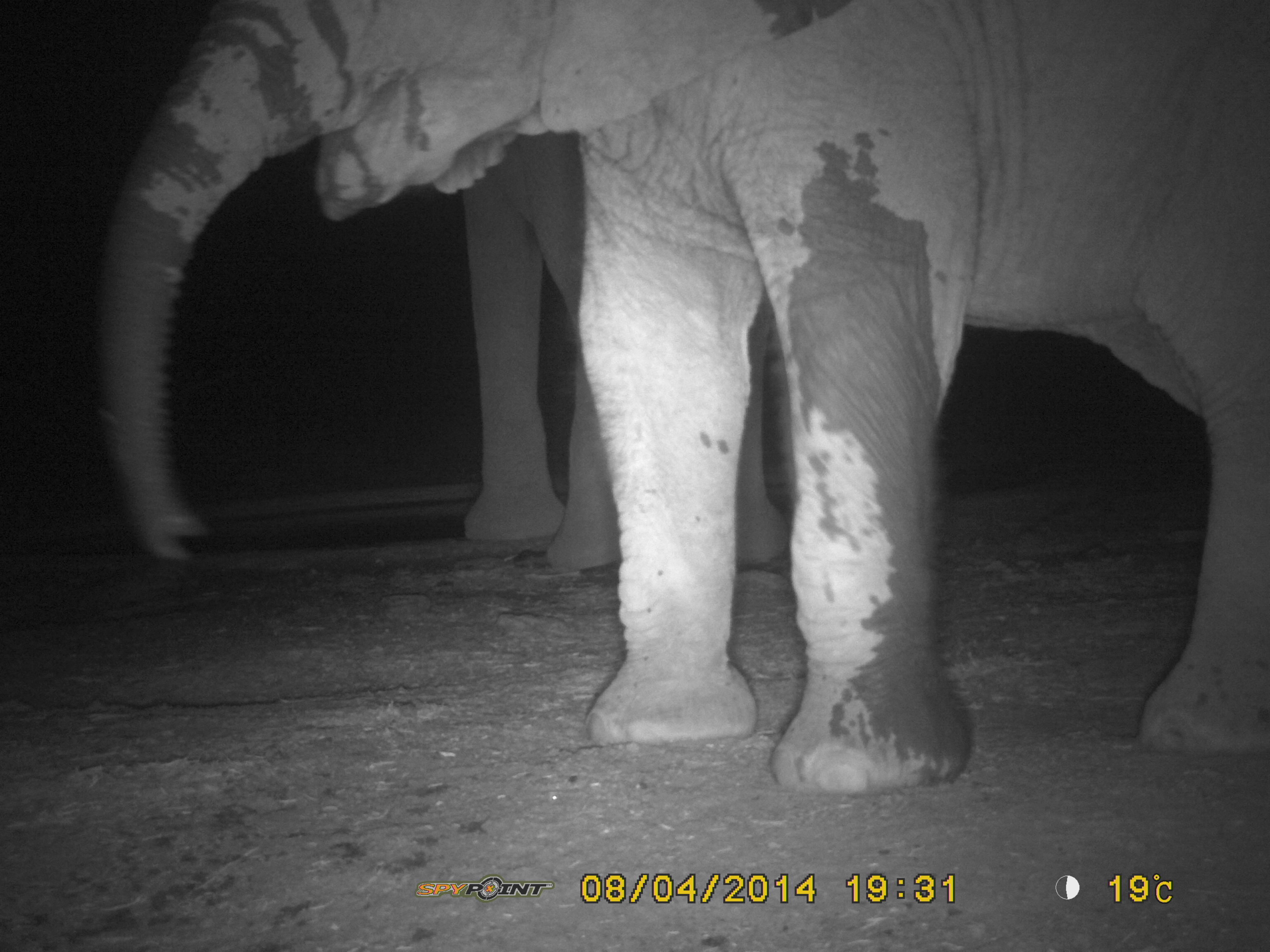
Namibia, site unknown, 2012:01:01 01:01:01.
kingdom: Animalia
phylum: Chordata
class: Mammalia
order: Proboscidea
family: Elephantidae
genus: Loxodonta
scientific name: Loxodonta africana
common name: african elephant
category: loxodanta africana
Loxodanta africana (african elephant) (Loxodonta africana).